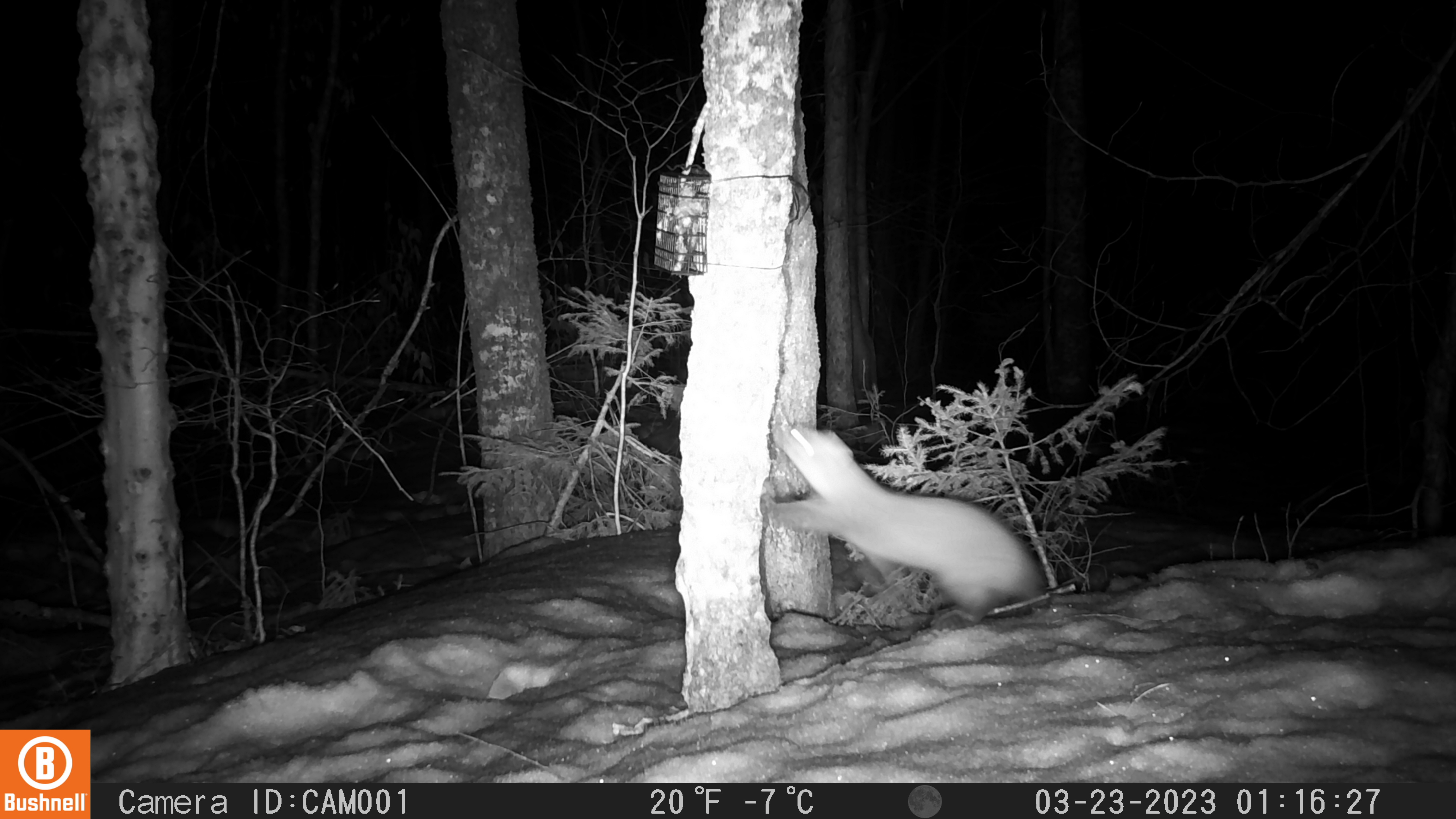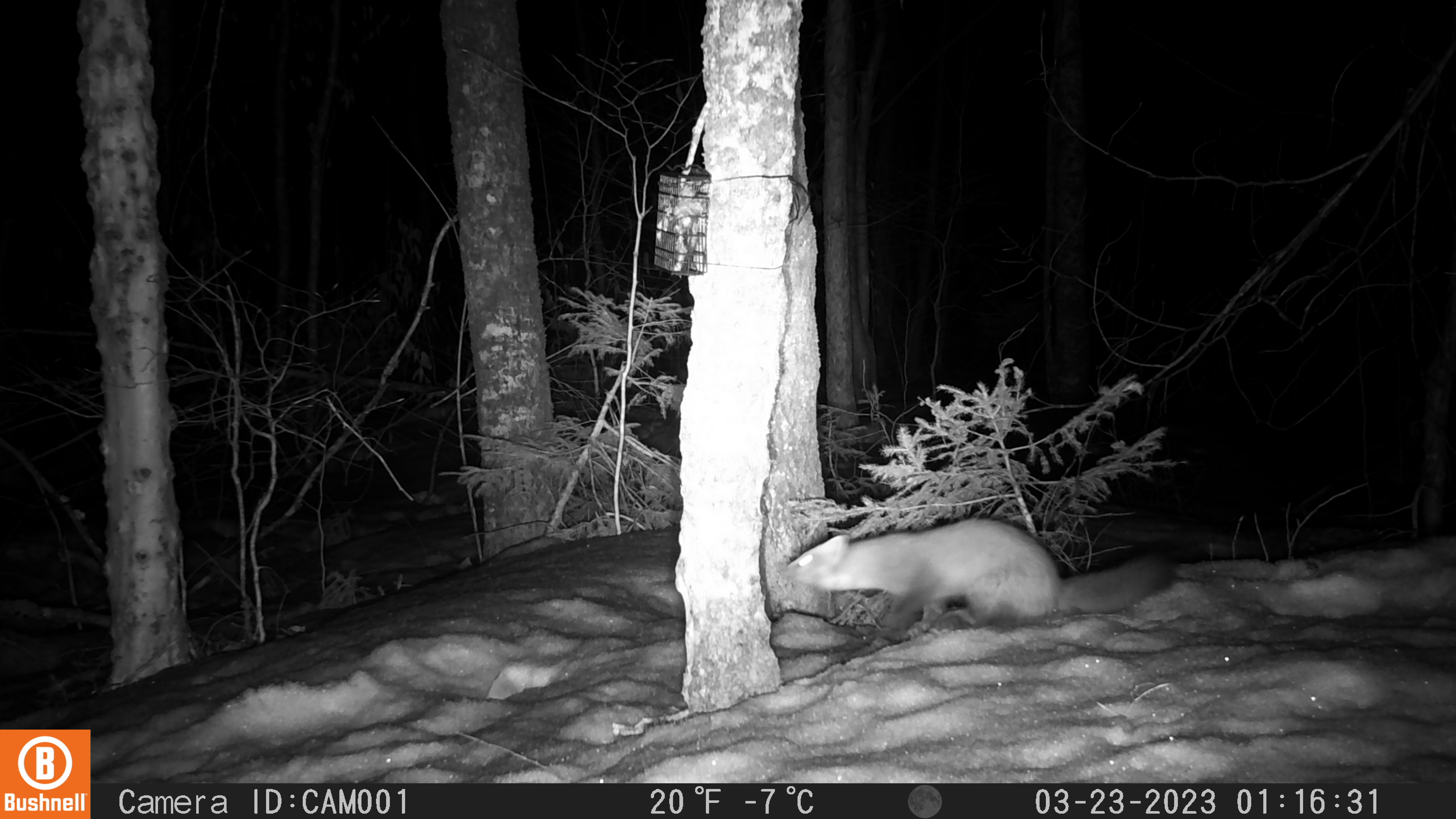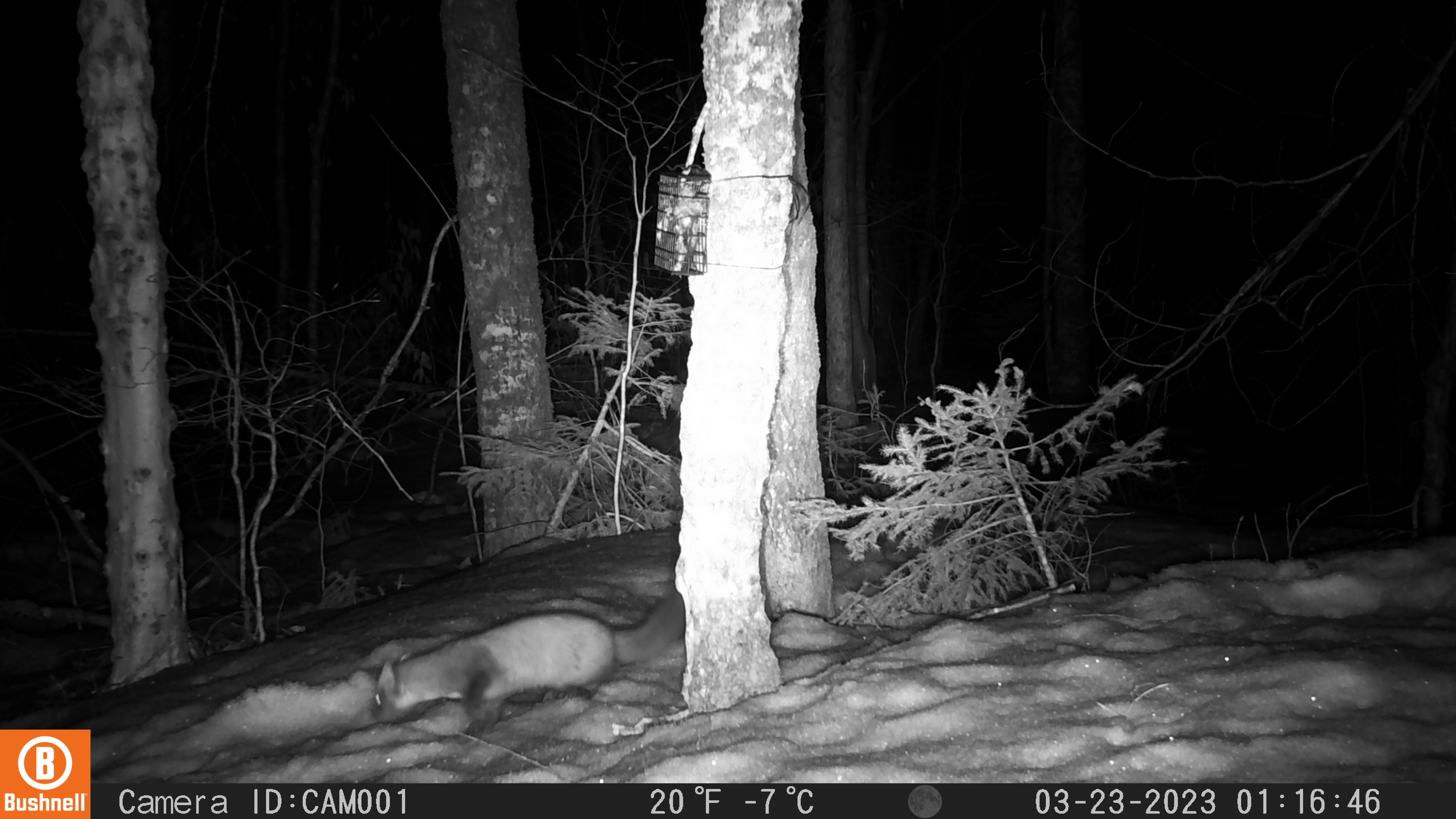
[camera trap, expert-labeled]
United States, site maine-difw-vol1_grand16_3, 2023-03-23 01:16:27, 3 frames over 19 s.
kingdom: Animalia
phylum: Chordata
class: Mammalia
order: Carnivora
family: Mustelidae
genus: Martes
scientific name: Martes americana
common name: american marten